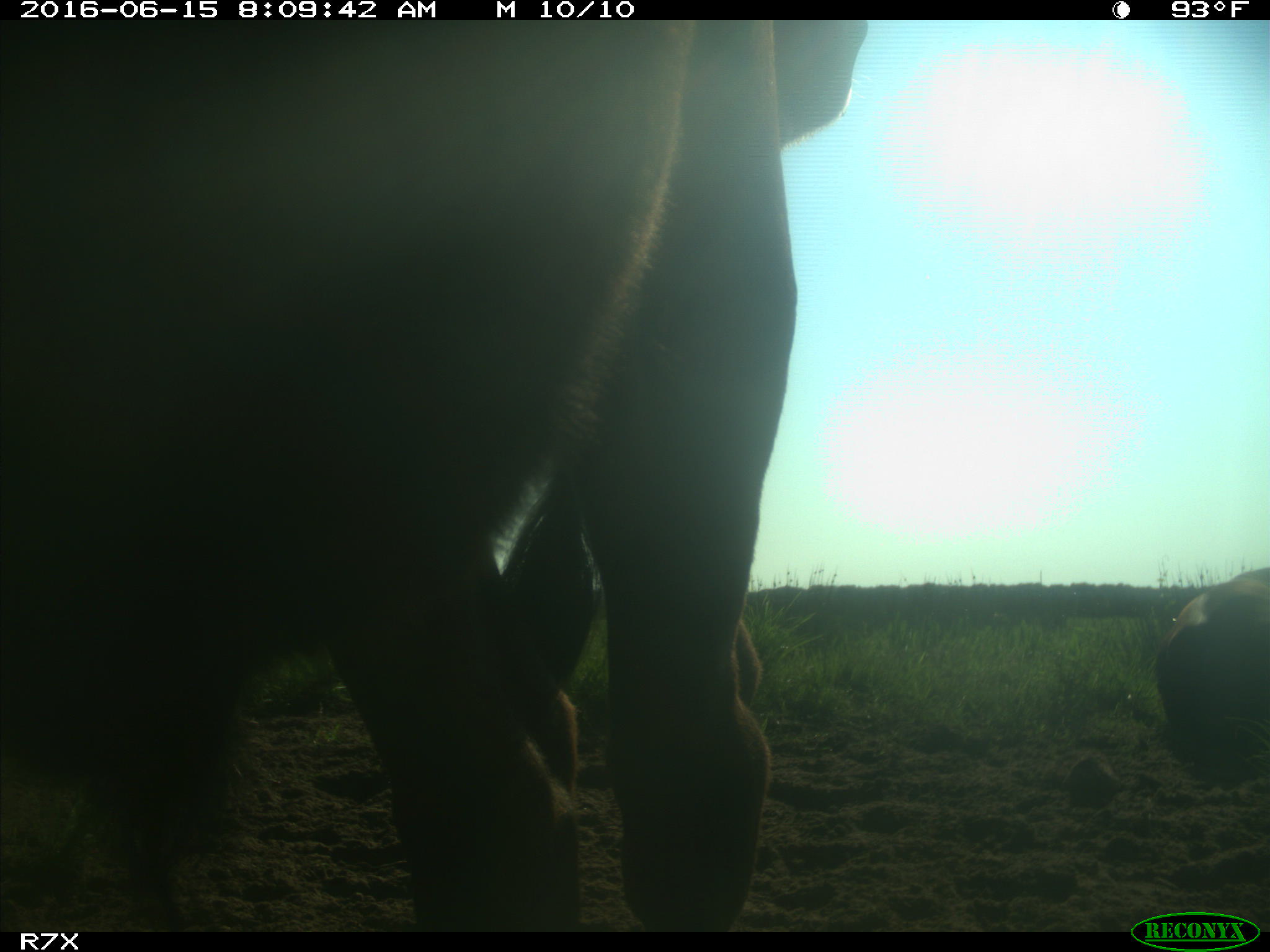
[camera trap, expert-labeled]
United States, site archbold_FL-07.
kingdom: Animalia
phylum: Chordata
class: Mammalia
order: Artiodactyla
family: Bovidae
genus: Bos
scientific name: Bos taurus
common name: domestic cow